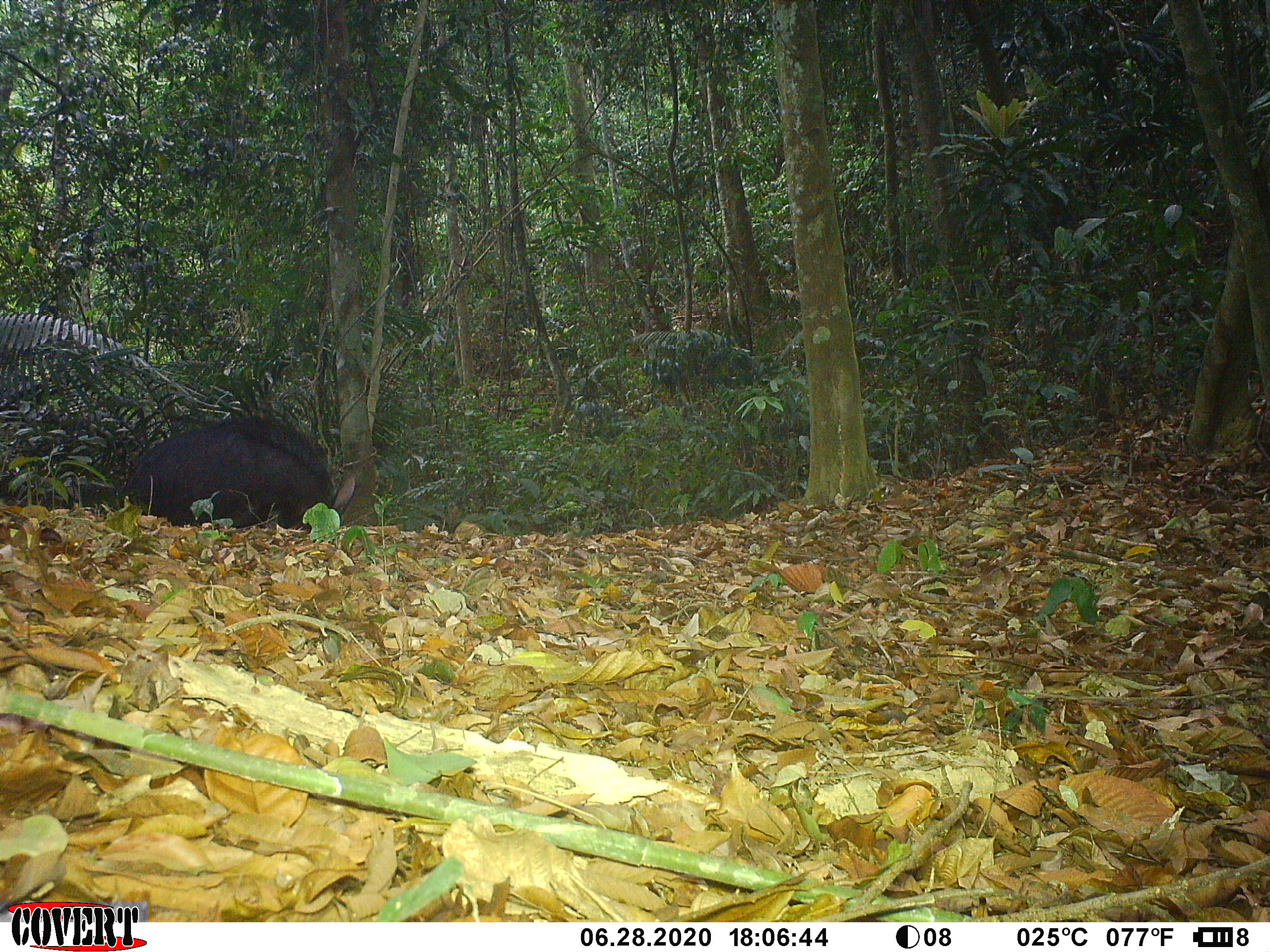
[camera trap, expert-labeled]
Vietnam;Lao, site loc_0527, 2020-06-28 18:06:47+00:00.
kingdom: Animalia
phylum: Chordata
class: Mammalia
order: Artiodactyla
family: Bovidae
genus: Capricornis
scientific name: Capricornis sumatraensis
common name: chinese serow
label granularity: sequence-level